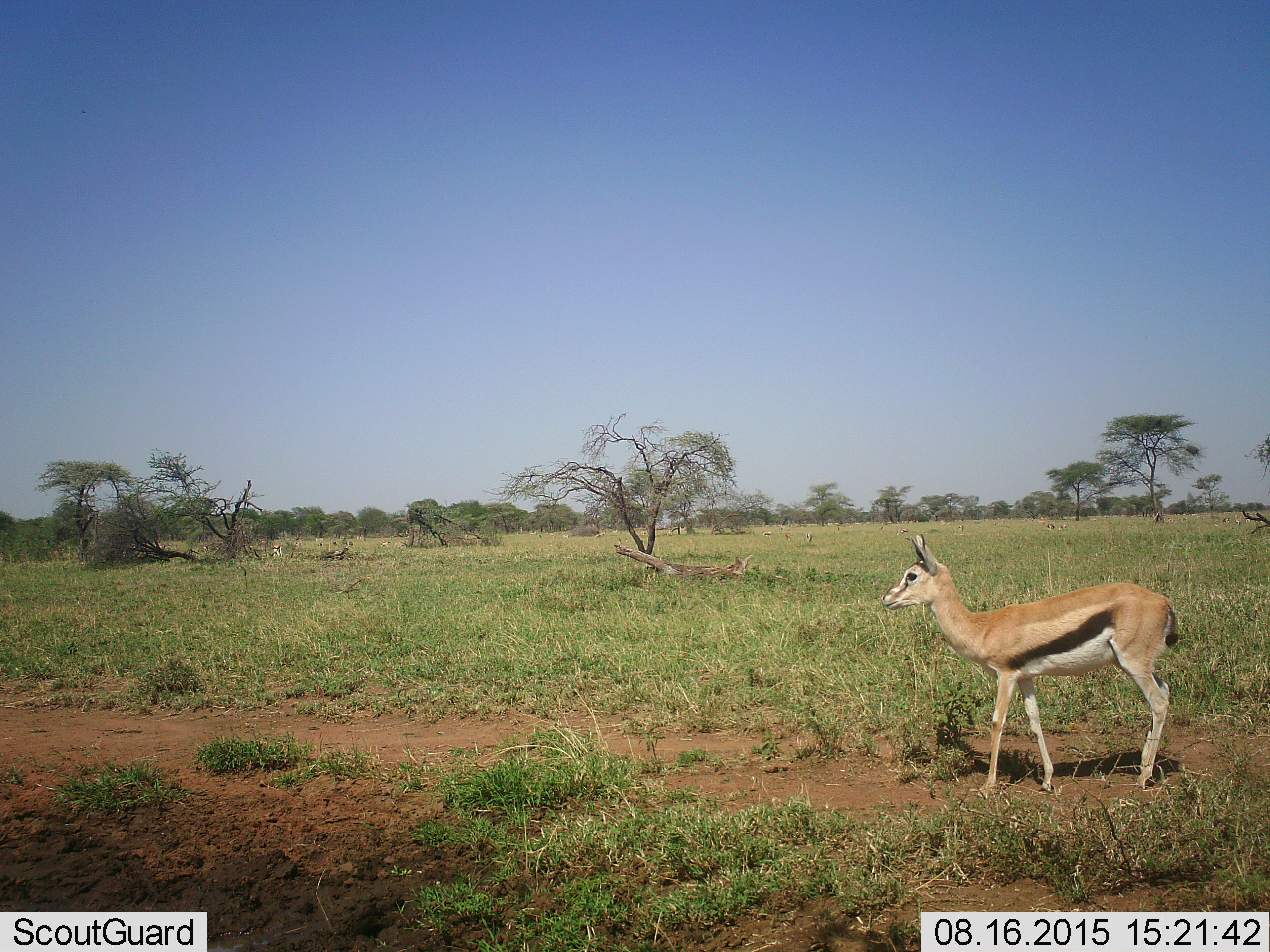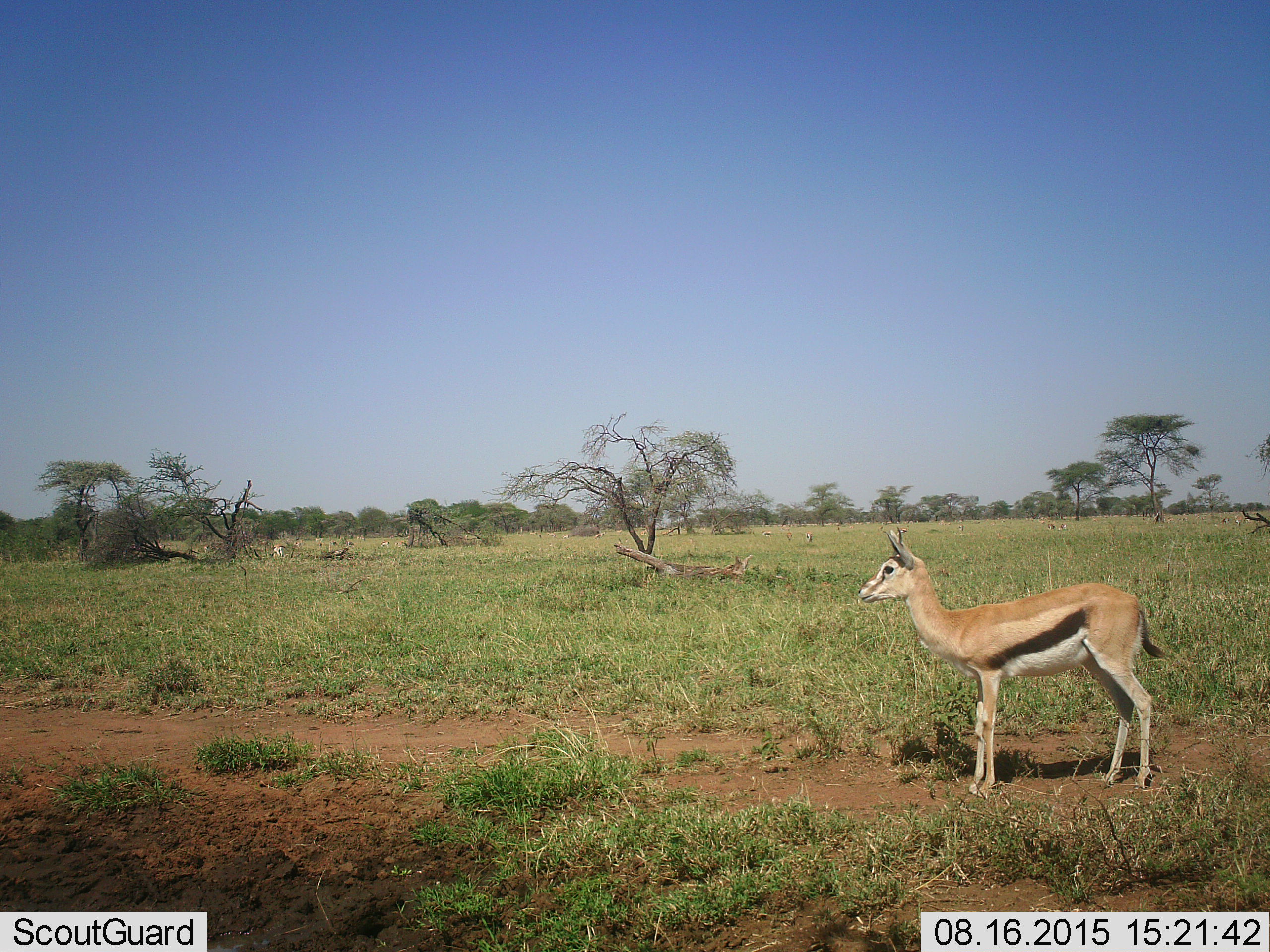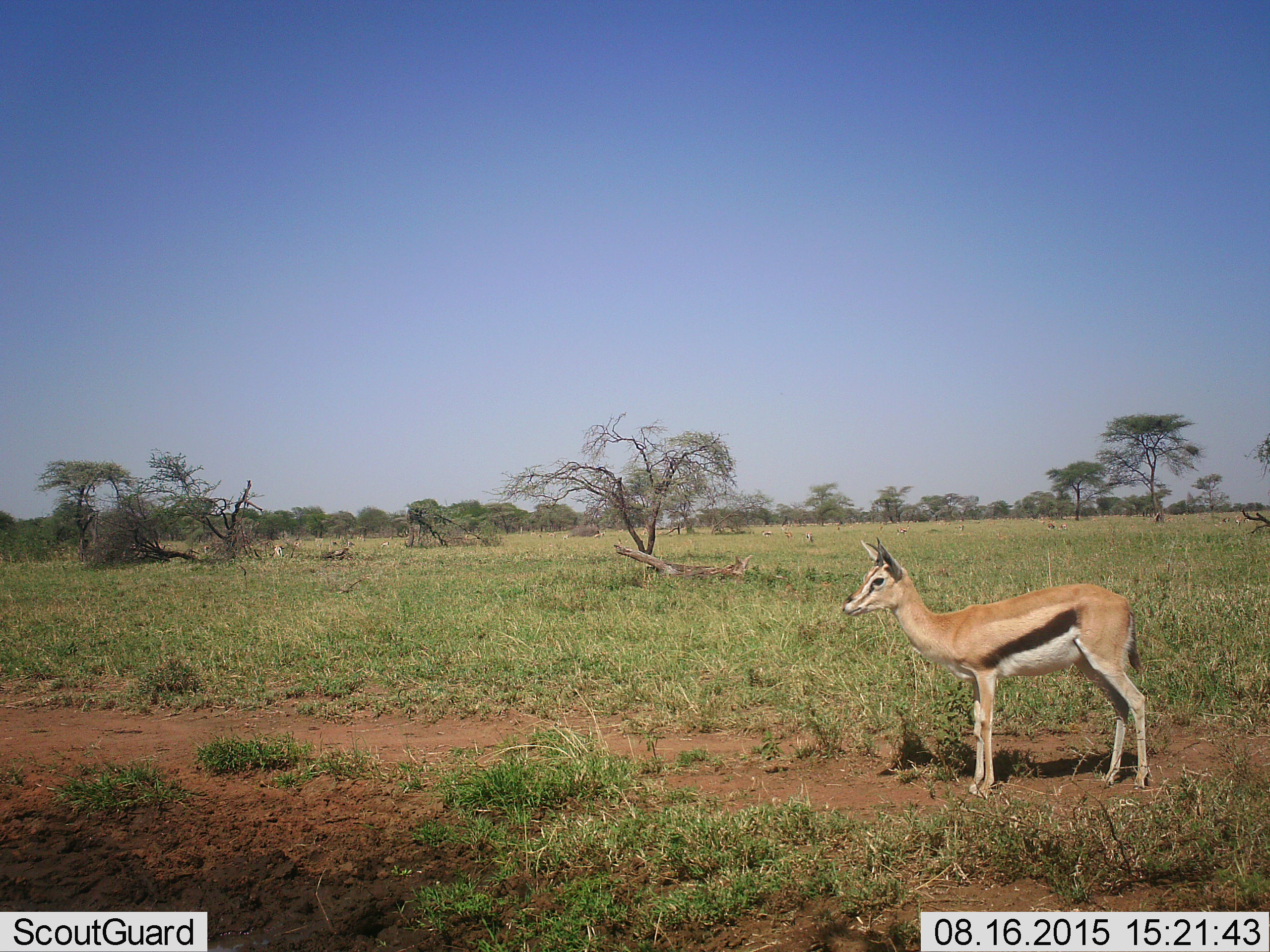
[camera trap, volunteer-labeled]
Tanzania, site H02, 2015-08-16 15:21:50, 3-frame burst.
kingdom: Animalia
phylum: Chordata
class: Mammalia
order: Artiodactyla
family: Bovidae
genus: Eudorcas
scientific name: Eudorcas thomsonii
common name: thomson's gazelle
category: gazellethomsons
Gazellethomsons (thomson's gazelle) (Eudorcas thomsonii), count 11-50. Behavior (volunteer vote fractions): standing 60%, resting 10%, moving 50%, interacting 0%. Young present (vote fraction): 0%. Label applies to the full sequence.